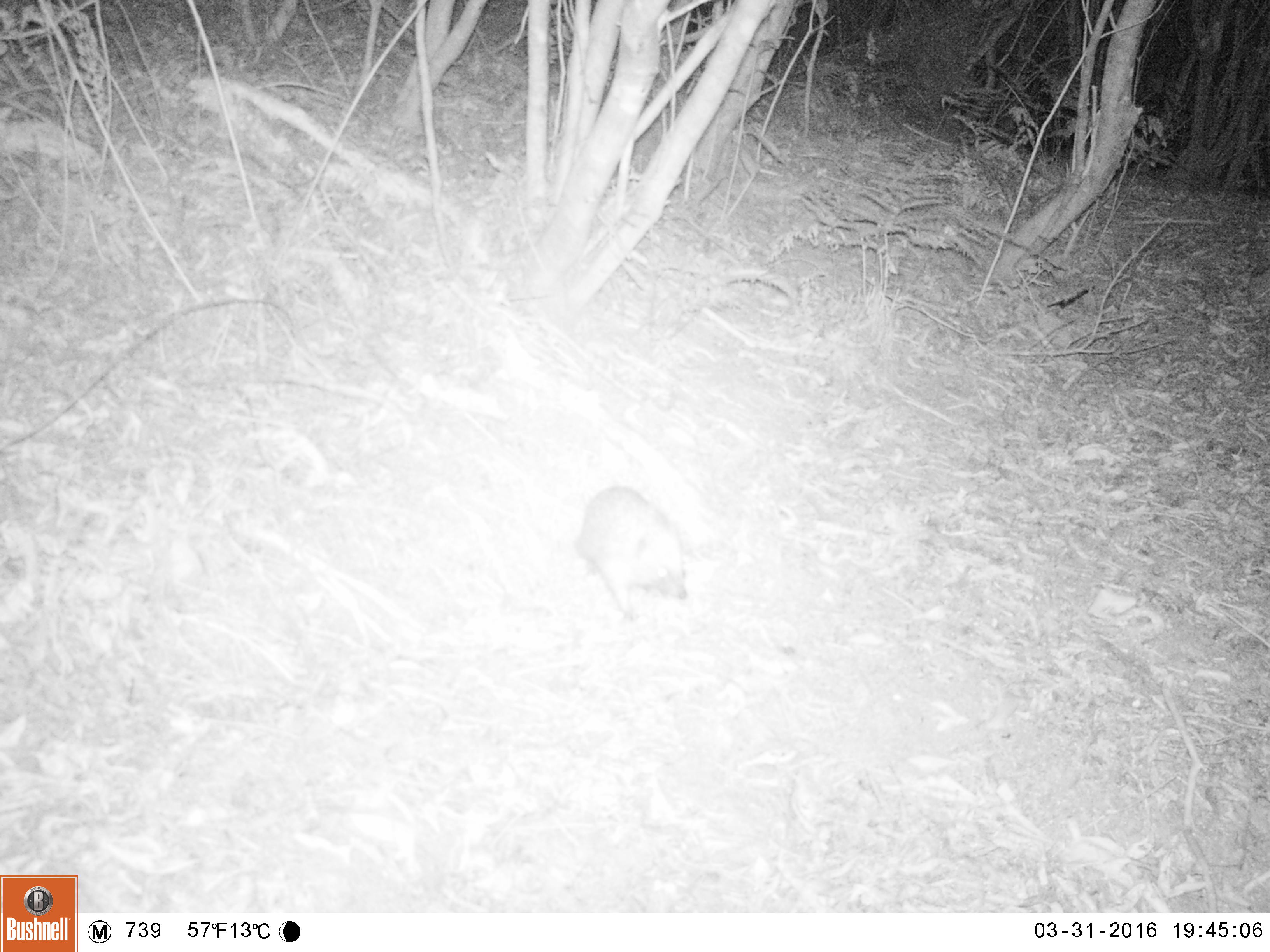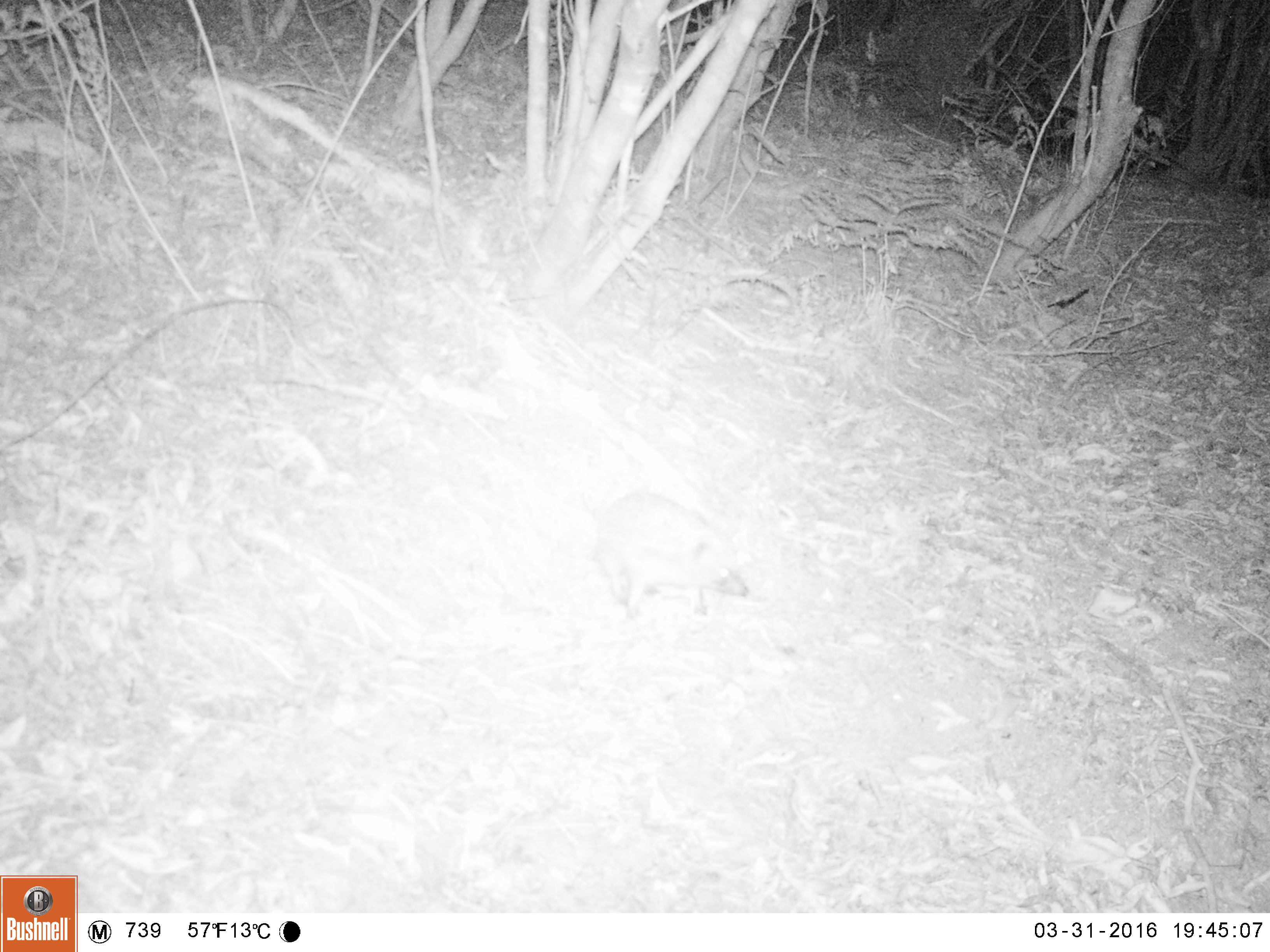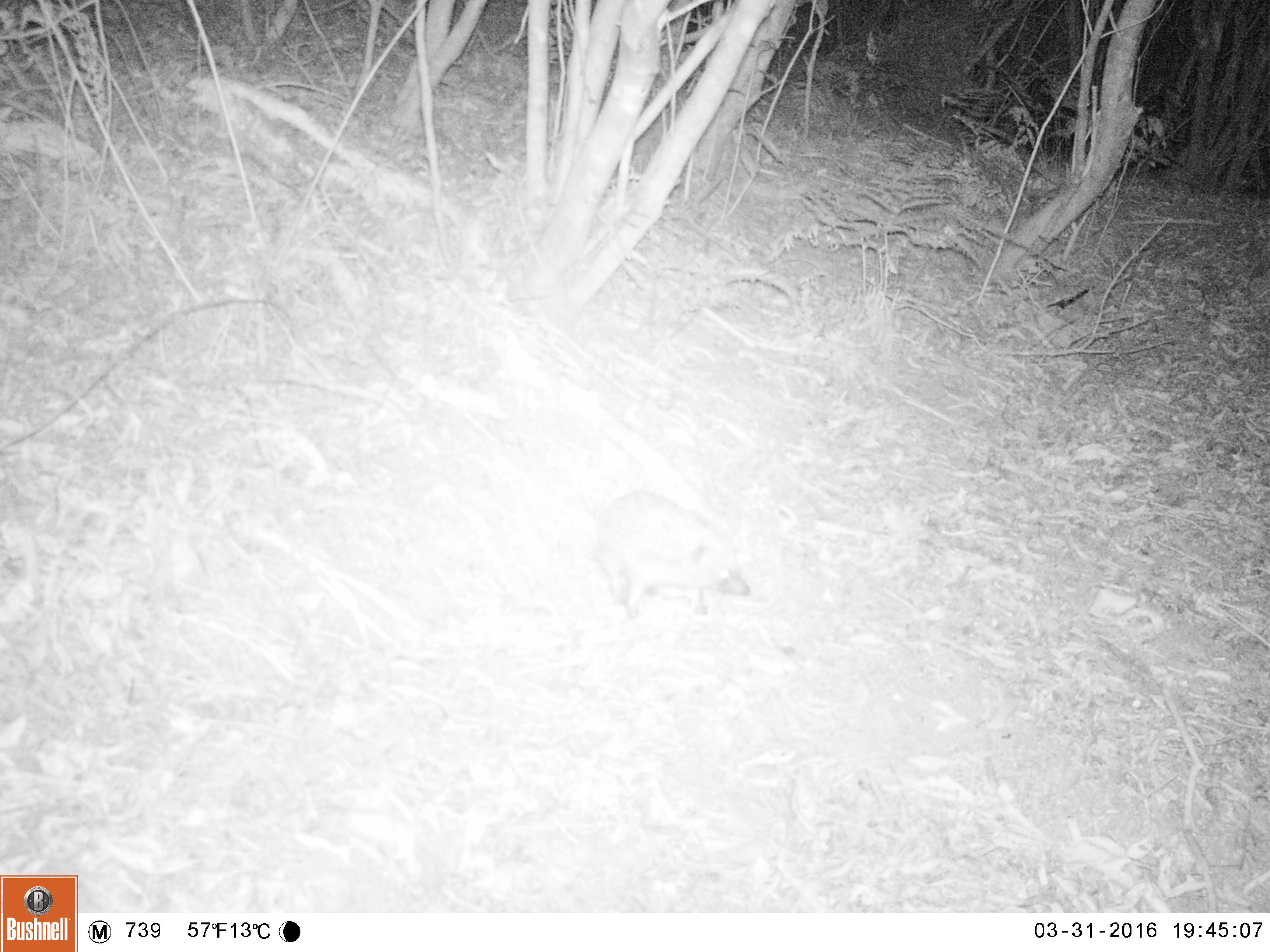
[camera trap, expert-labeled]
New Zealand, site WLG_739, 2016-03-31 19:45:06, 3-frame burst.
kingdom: Animalia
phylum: Chordata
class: Mammalia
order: Eulipotyphla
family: Erinaceidae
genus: Erinaceus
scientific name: Erinaceus europaeus europaeus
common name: european hedgehog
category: hedgehog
Hedgehog (european hedgehog) (Erinaceus europaeus europaeus).